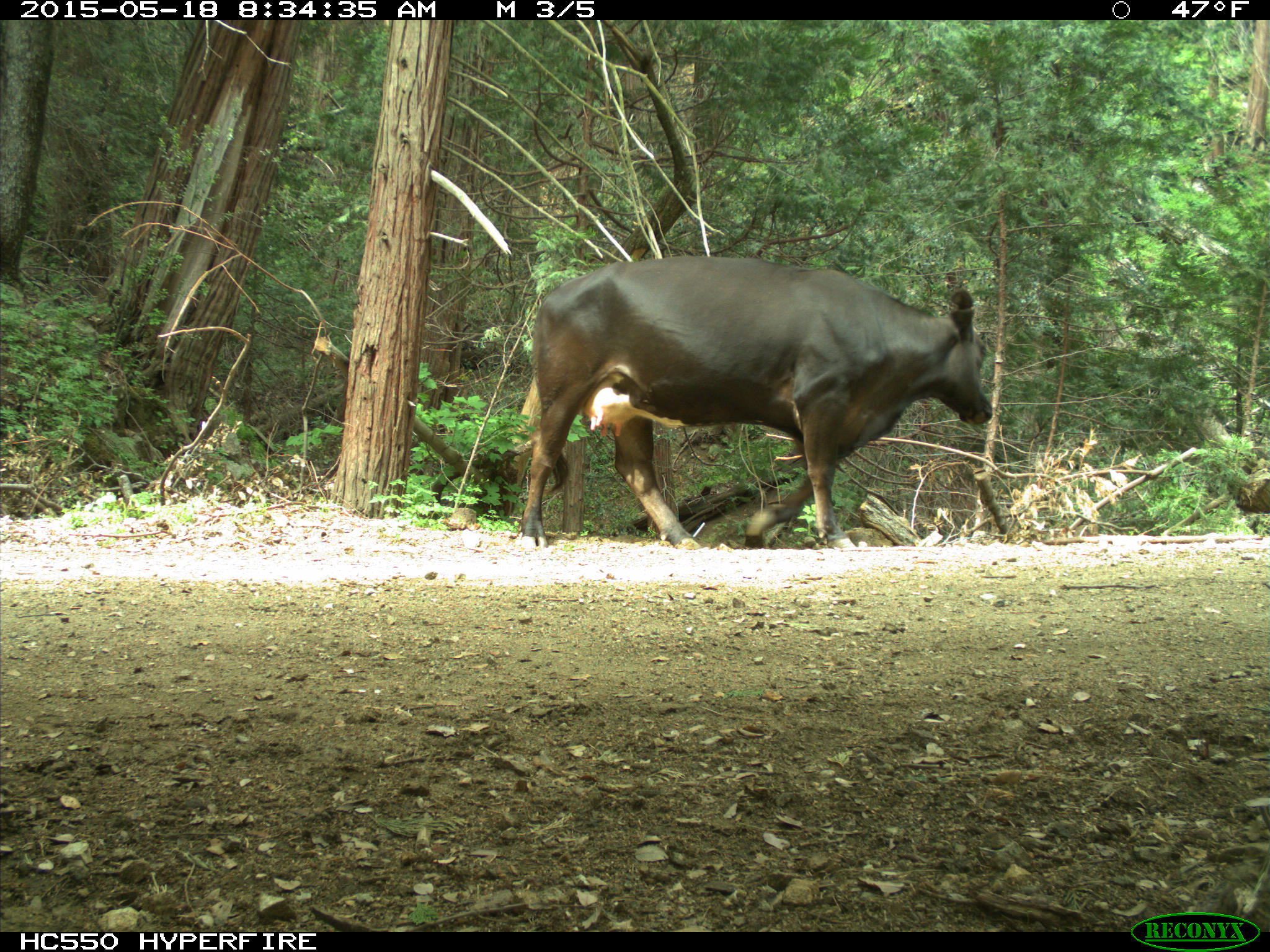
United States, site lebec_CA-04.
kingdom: Animalia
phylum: Chordata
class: Mammalia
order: Artiodactyla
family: Bovidae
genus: Bos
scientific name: Bos taurus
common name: domestic cow